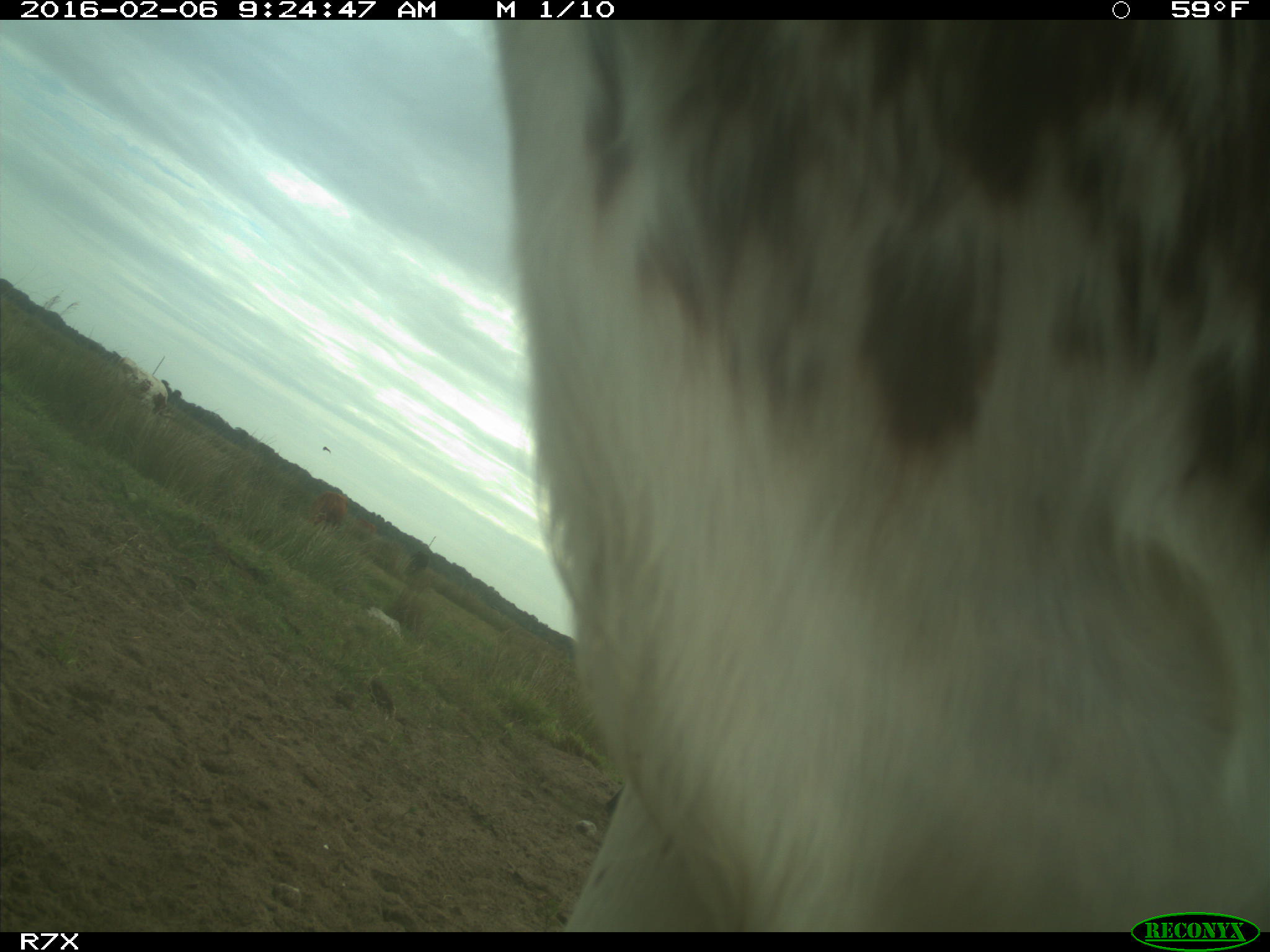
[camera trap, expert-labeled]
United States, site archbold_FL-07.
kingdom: Animalia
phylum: Chordata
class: Mammalia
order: Artiodactyla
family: Bovidae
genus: Bos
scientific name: Bos taurus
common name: domestic cow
Bos taurus (domestic cow).